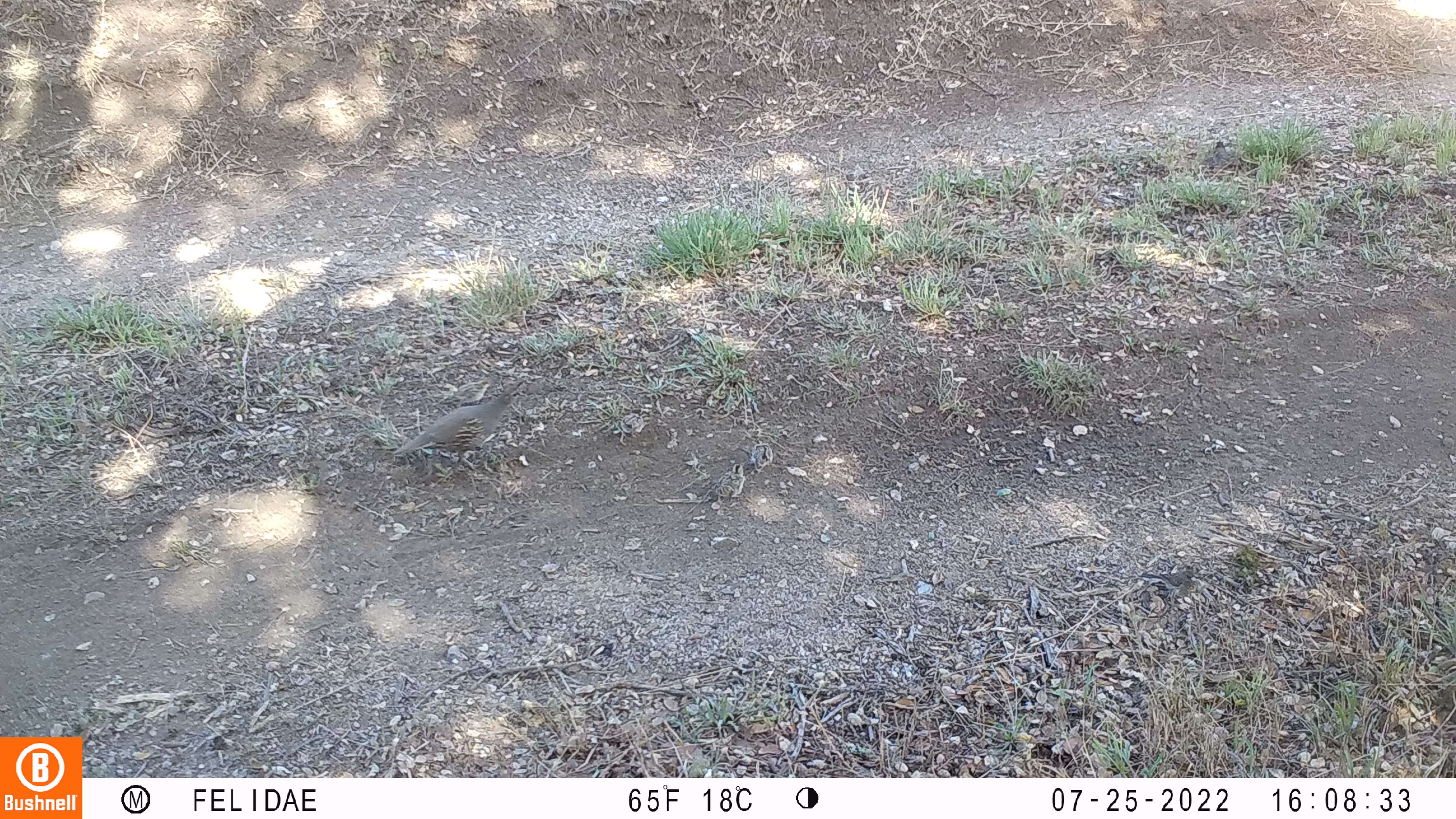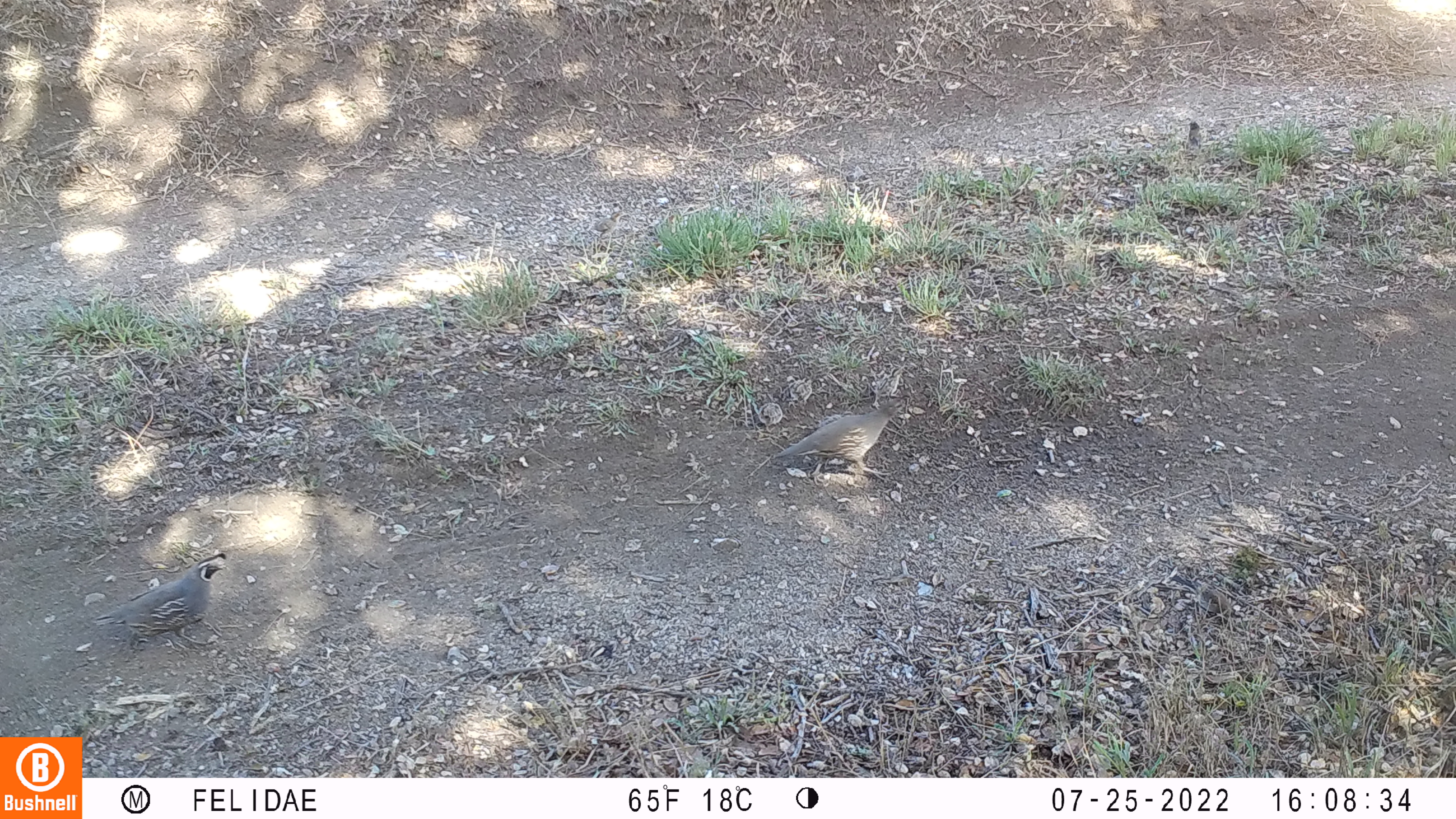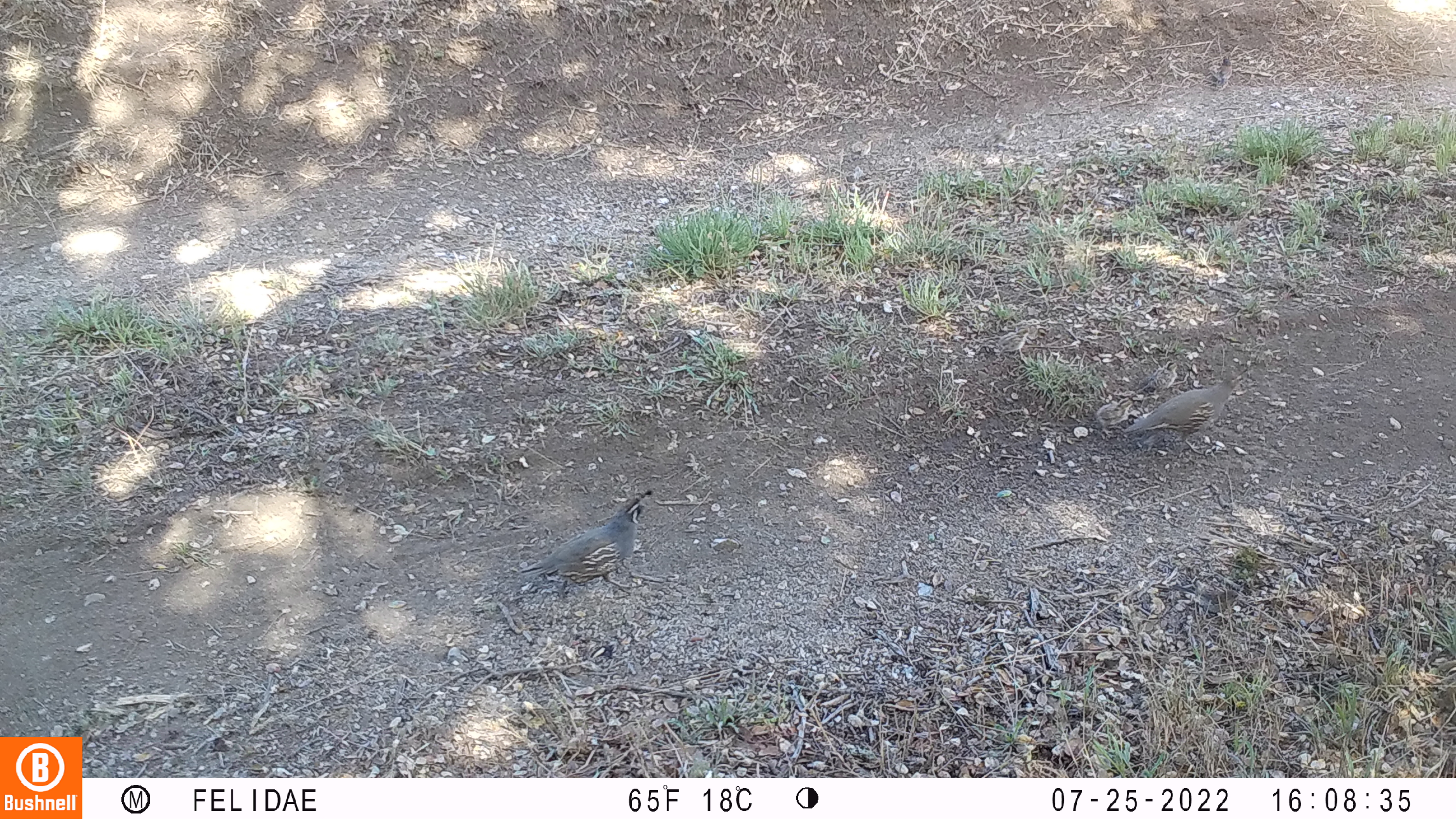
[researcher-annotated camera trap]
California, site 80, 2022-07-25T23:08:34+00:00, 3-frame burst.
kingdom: Animalia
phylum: Chordata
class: Aves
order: Galliformes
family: Odontophoridae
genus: Callipepla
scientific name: Callipepla californica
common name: california quail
California quail (Callipepla californica).